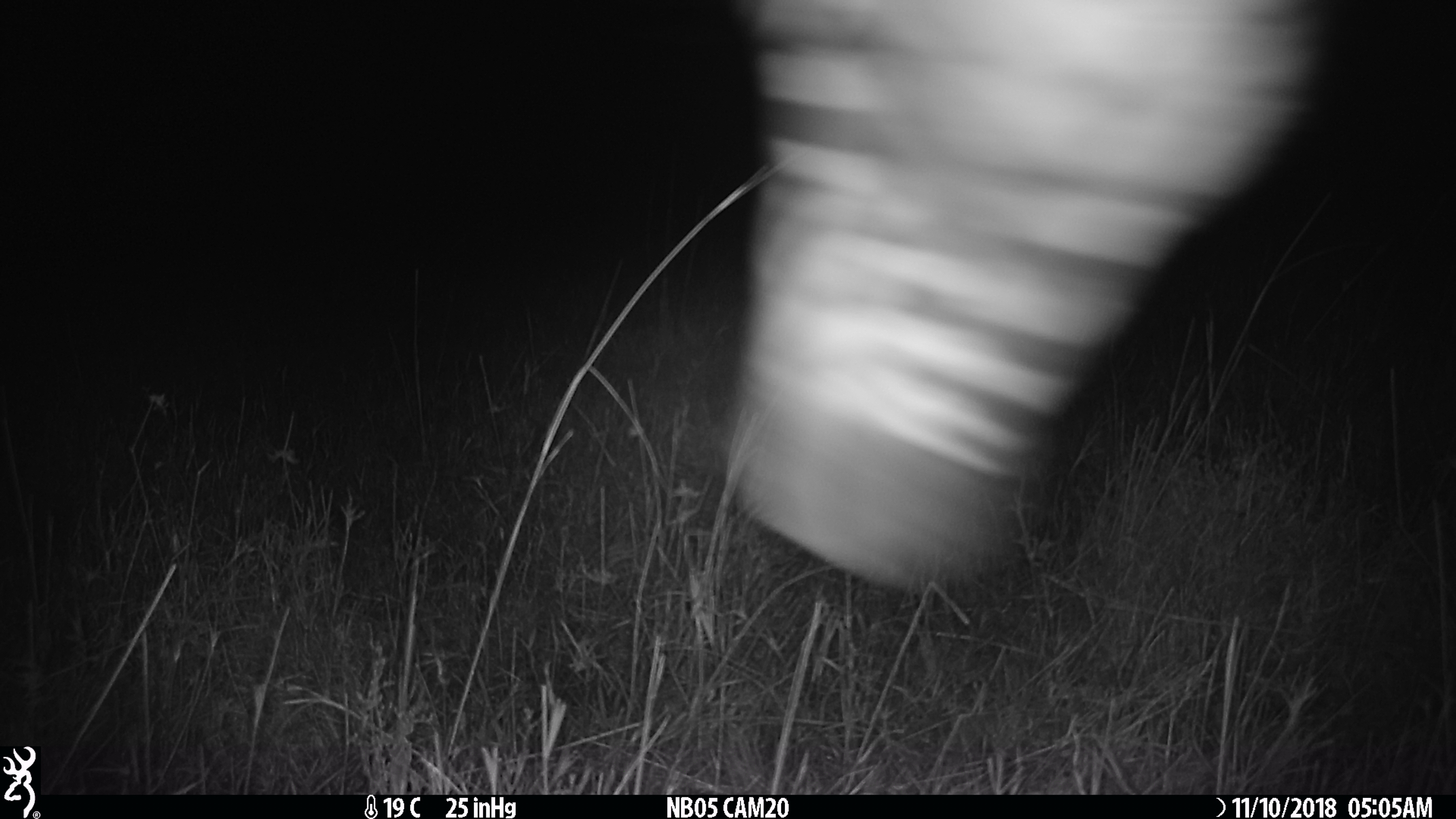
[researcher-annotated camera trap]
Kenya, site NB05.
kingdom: Animalia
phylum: Chordata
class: Mammalia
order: Perissodactyla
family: Equidae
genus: Equus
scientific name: Equus quagga burchellii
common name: burchell's zebra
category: zebra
Zebra (burchell's zebra) (Equus quagga burchellii).